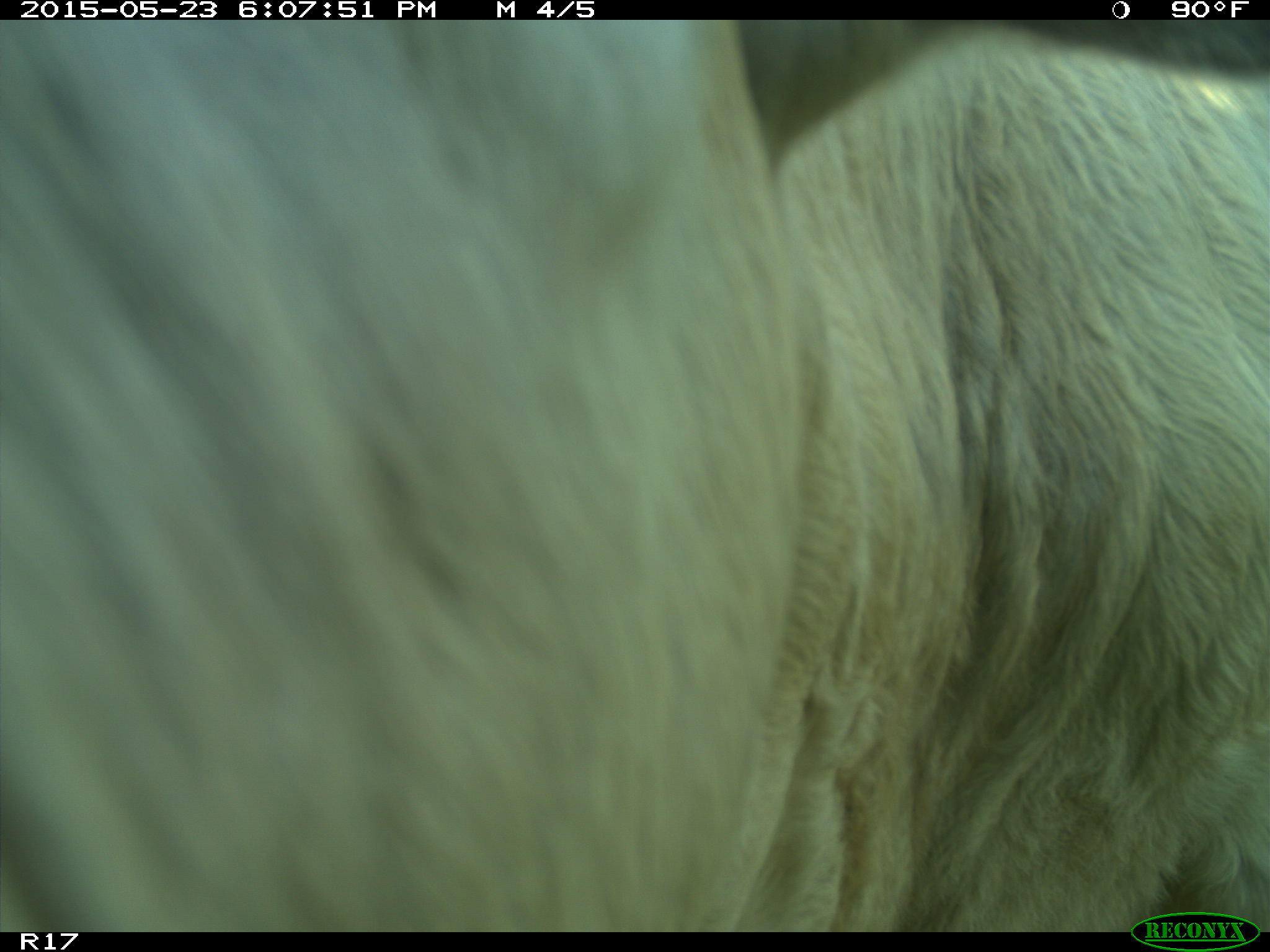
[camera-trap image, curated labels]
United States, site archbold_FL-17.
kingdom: Animalia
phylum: Chordata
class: Mammalia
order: Artiodactyla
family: Bovidae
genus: Bos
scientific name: Bos taurus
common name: domestic cow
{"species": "Bos taurus (domestic cow)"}